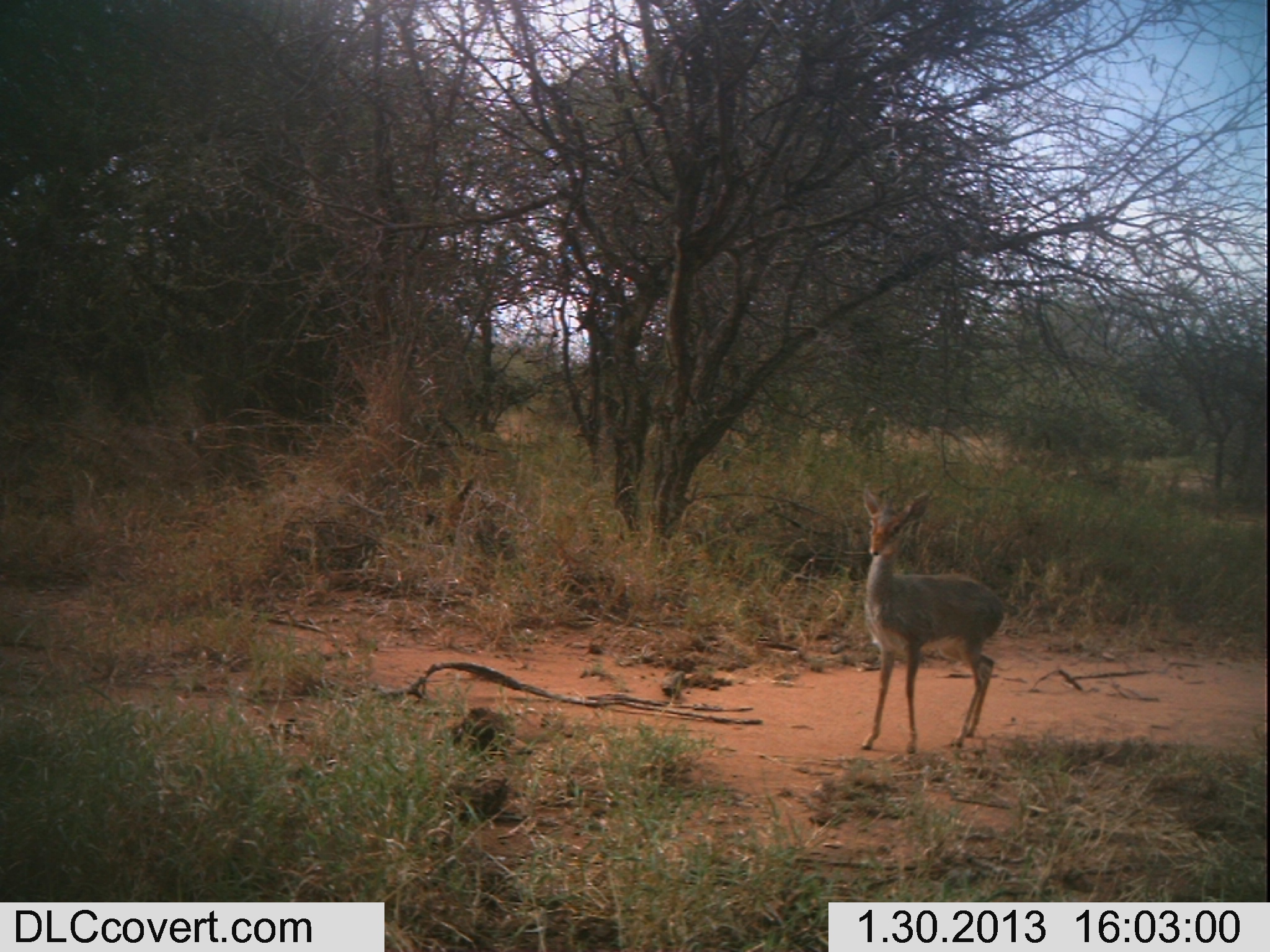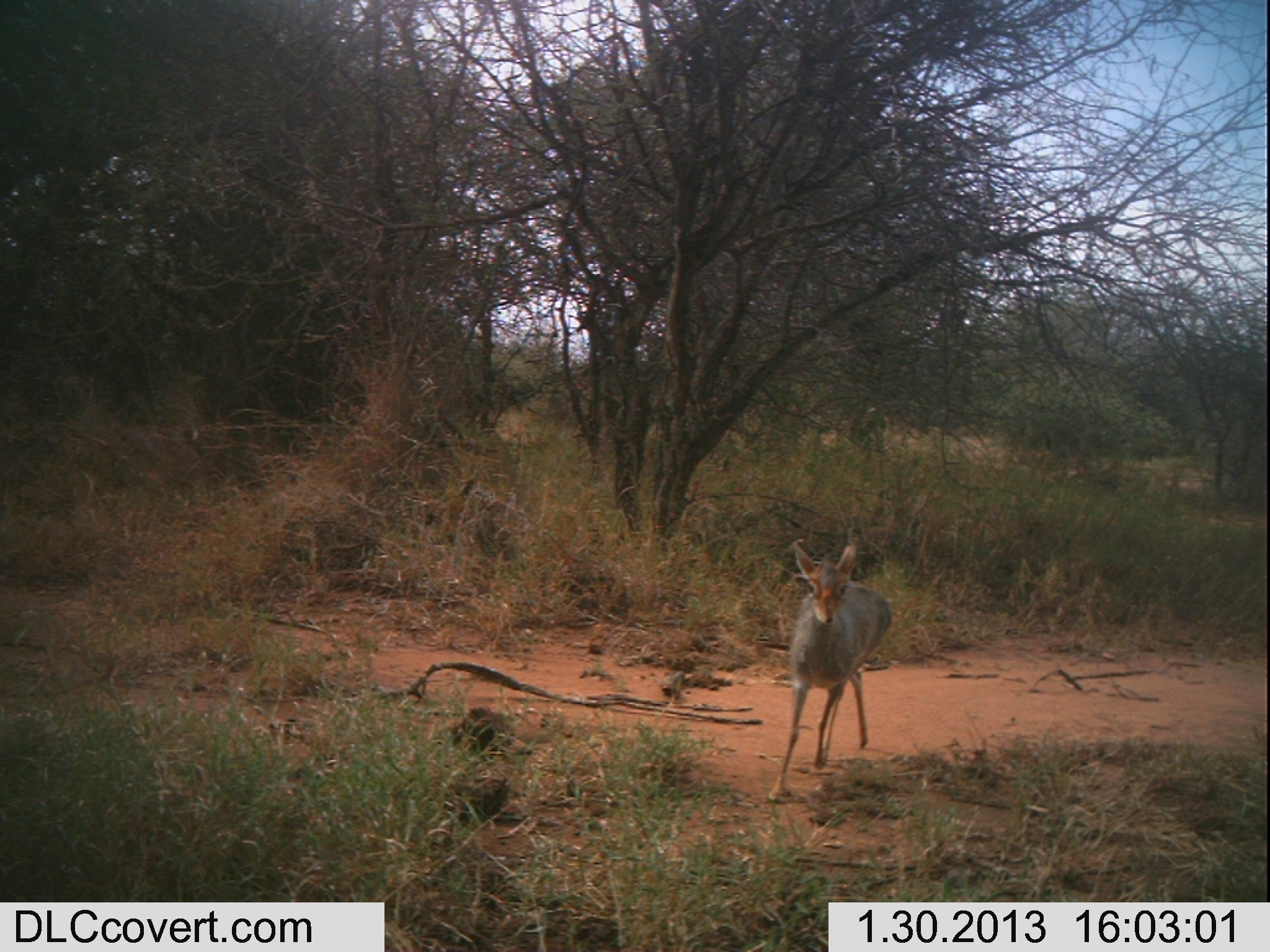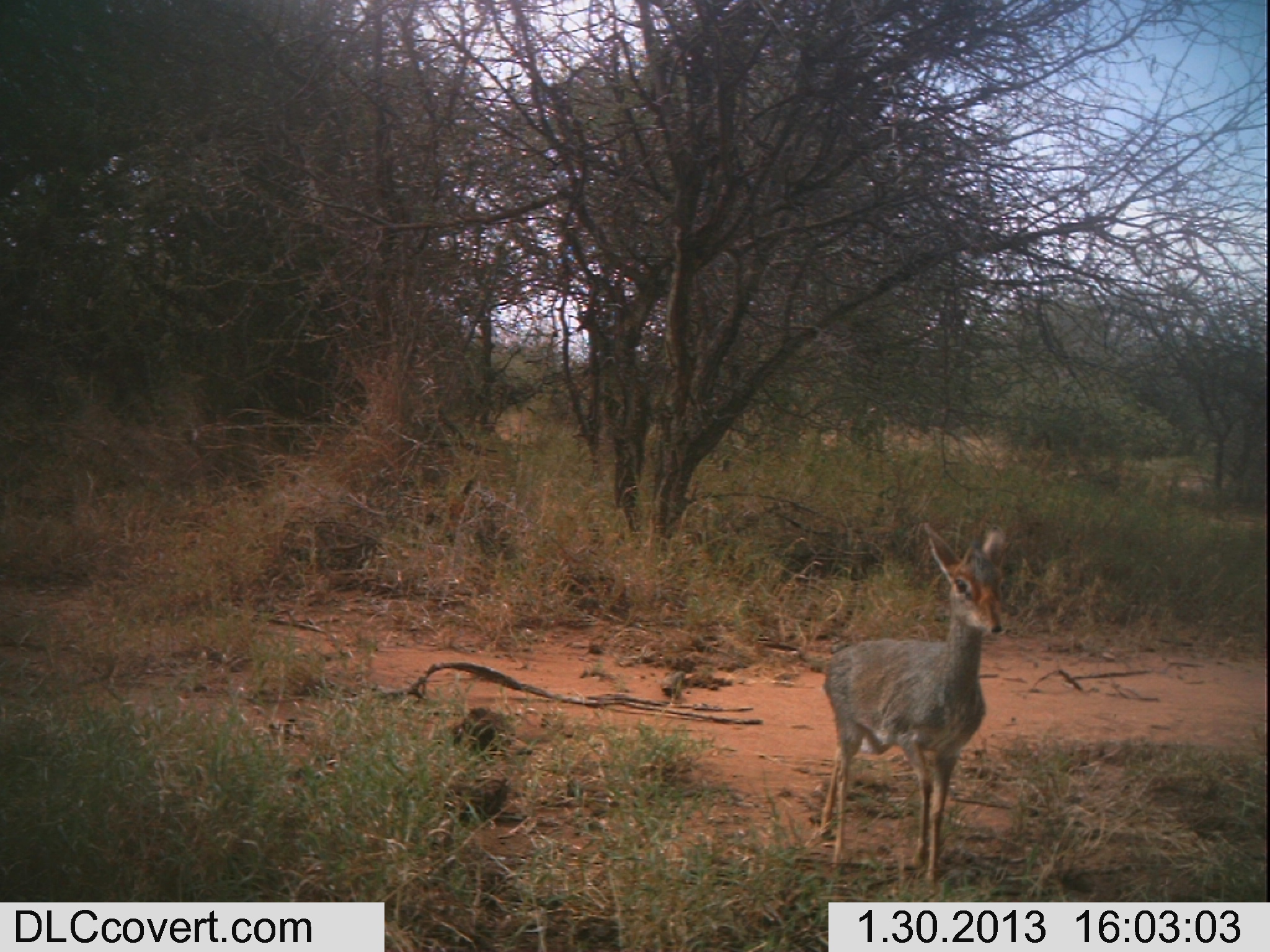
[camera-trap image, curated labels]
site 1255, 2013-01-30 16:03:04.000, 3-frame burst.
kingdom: Animalia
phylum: Chordata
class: Mammalia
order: Artiodactyla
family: Bovidae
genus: Madoqua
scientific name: Madoqua guentheri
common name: günther's dik-dik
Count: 1.